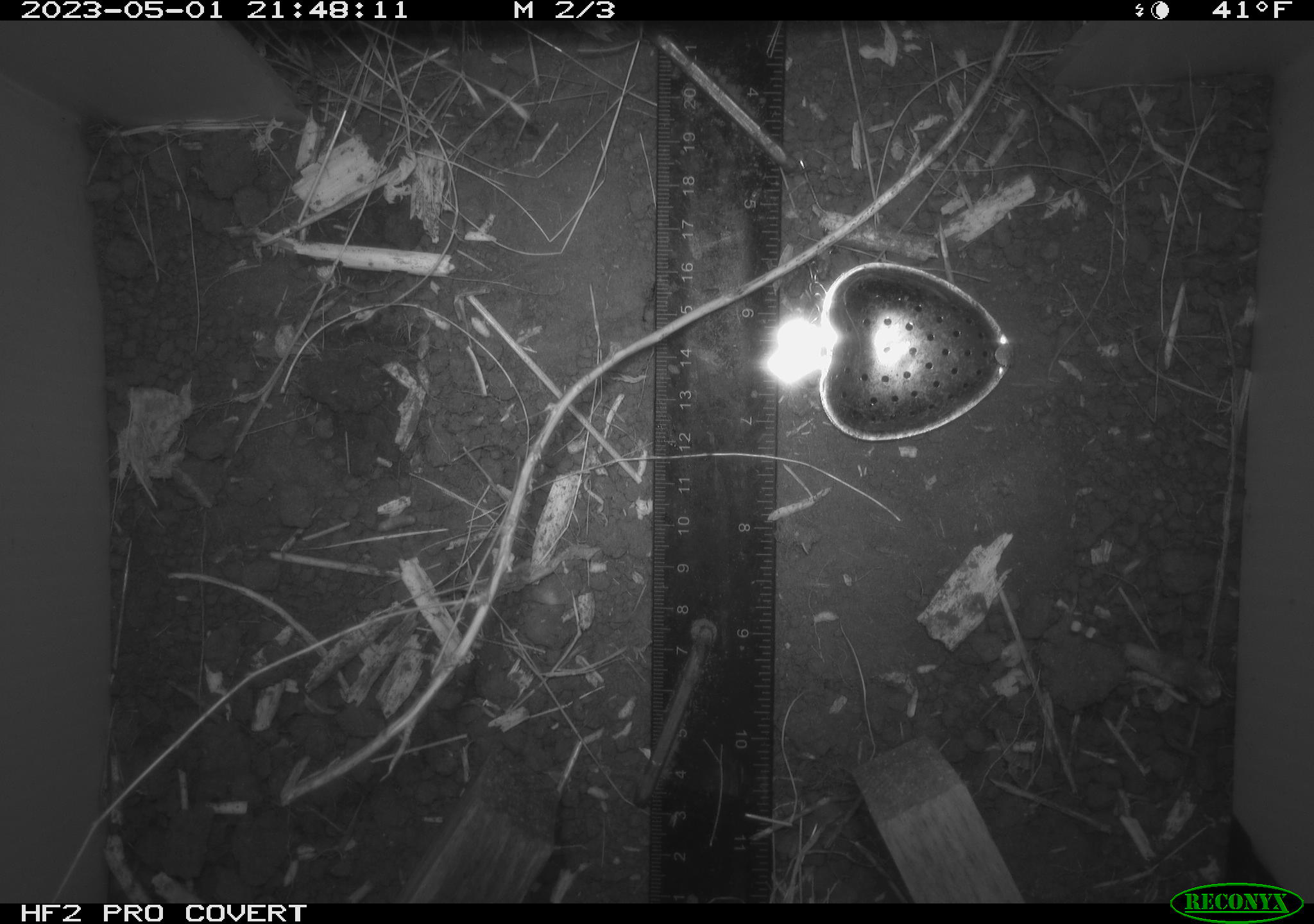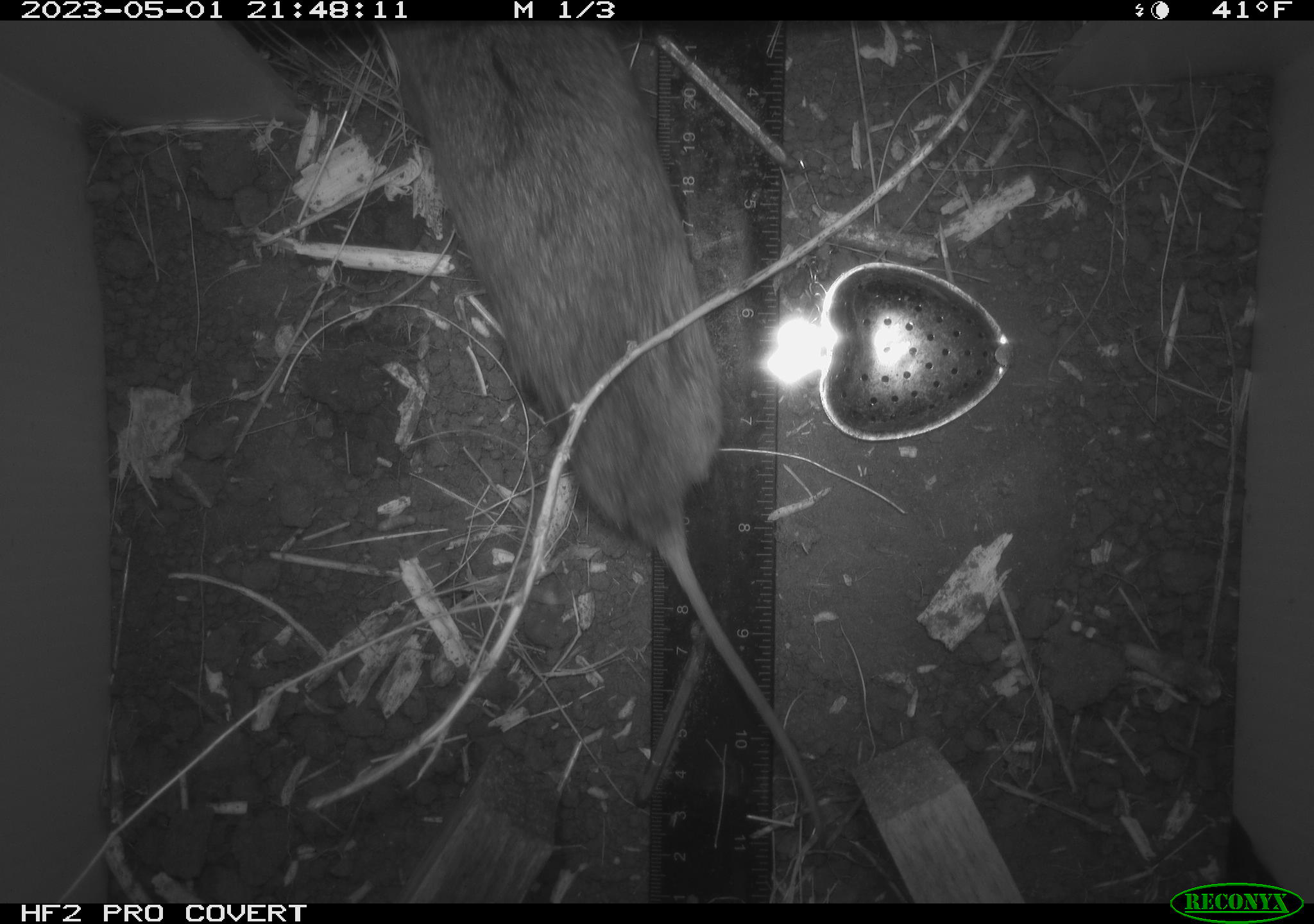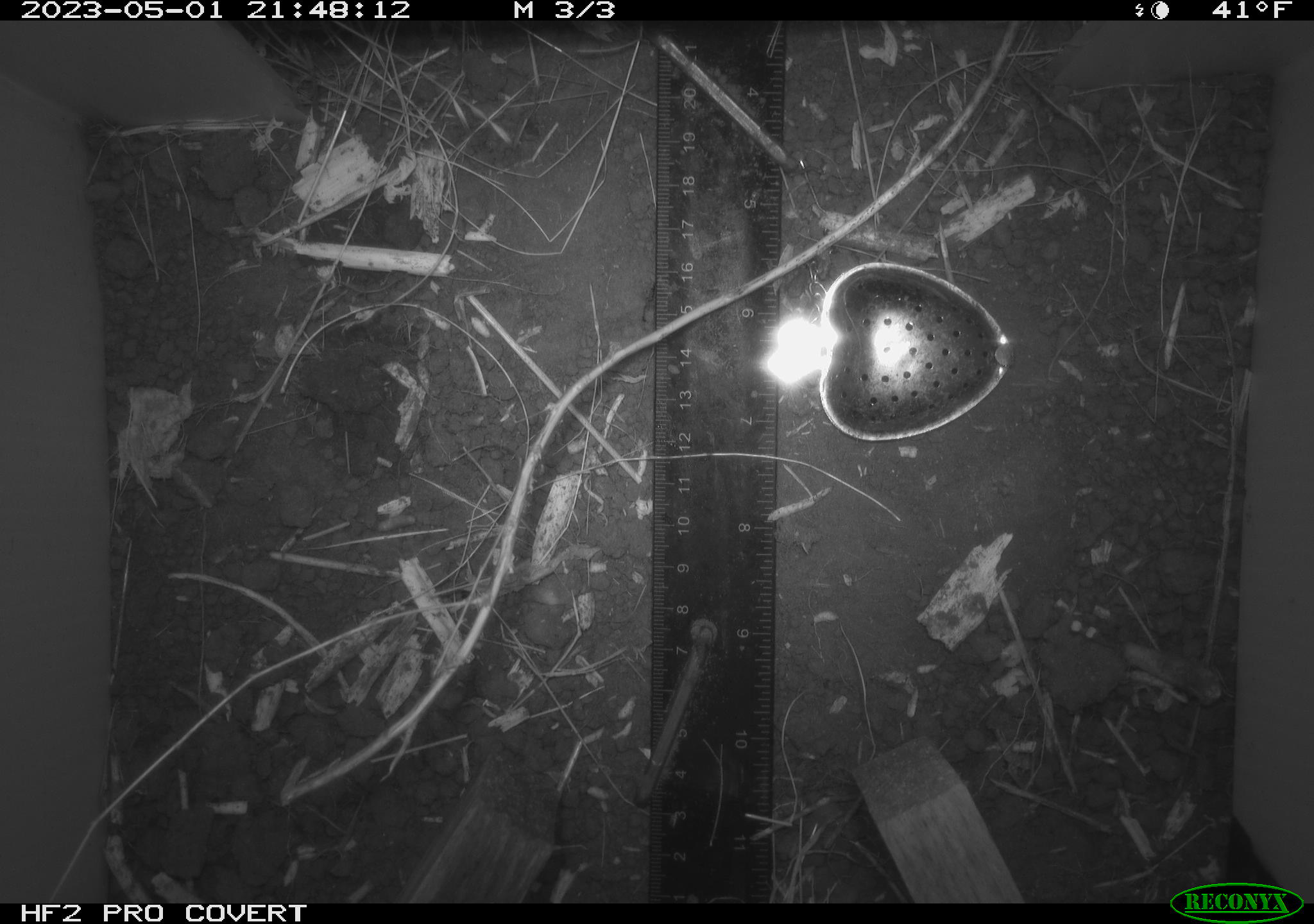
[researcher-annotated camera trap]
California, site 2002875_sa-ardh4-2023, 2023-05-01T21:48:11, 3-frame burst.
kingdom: Animalia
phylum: Chordata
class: Mammalia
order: Rodentia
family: Cricetidae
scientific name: Arvicolinae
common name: voles, lemmings, and muskrats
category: arvicolinae subfamily